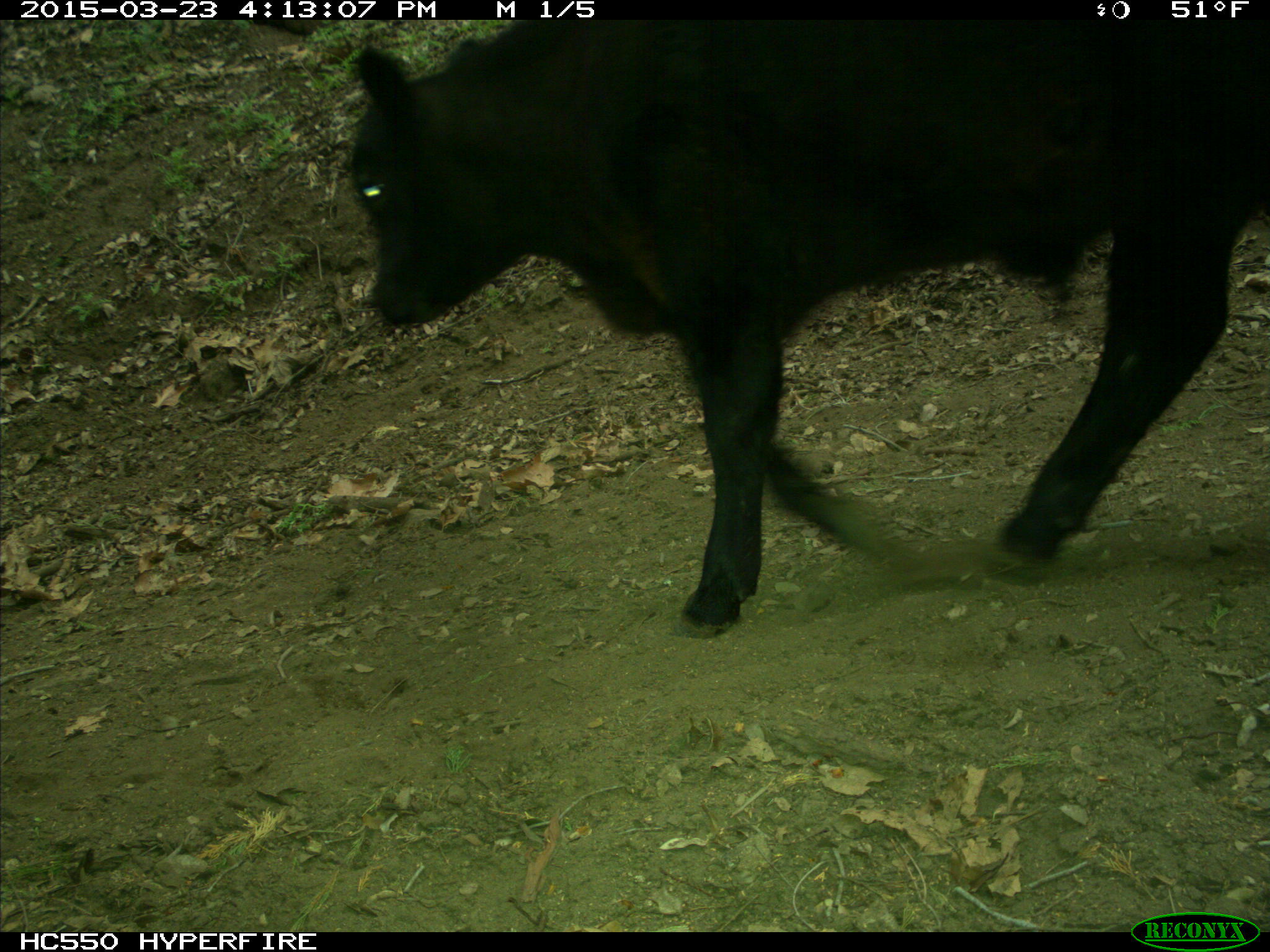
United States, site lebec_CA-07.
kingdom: Animalia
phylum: Chordata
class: Mammalia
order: Artiodactyla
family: Bovidae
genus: Bos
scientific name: Bos taurus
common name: domestic cow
Bos taurus (domestic cow).